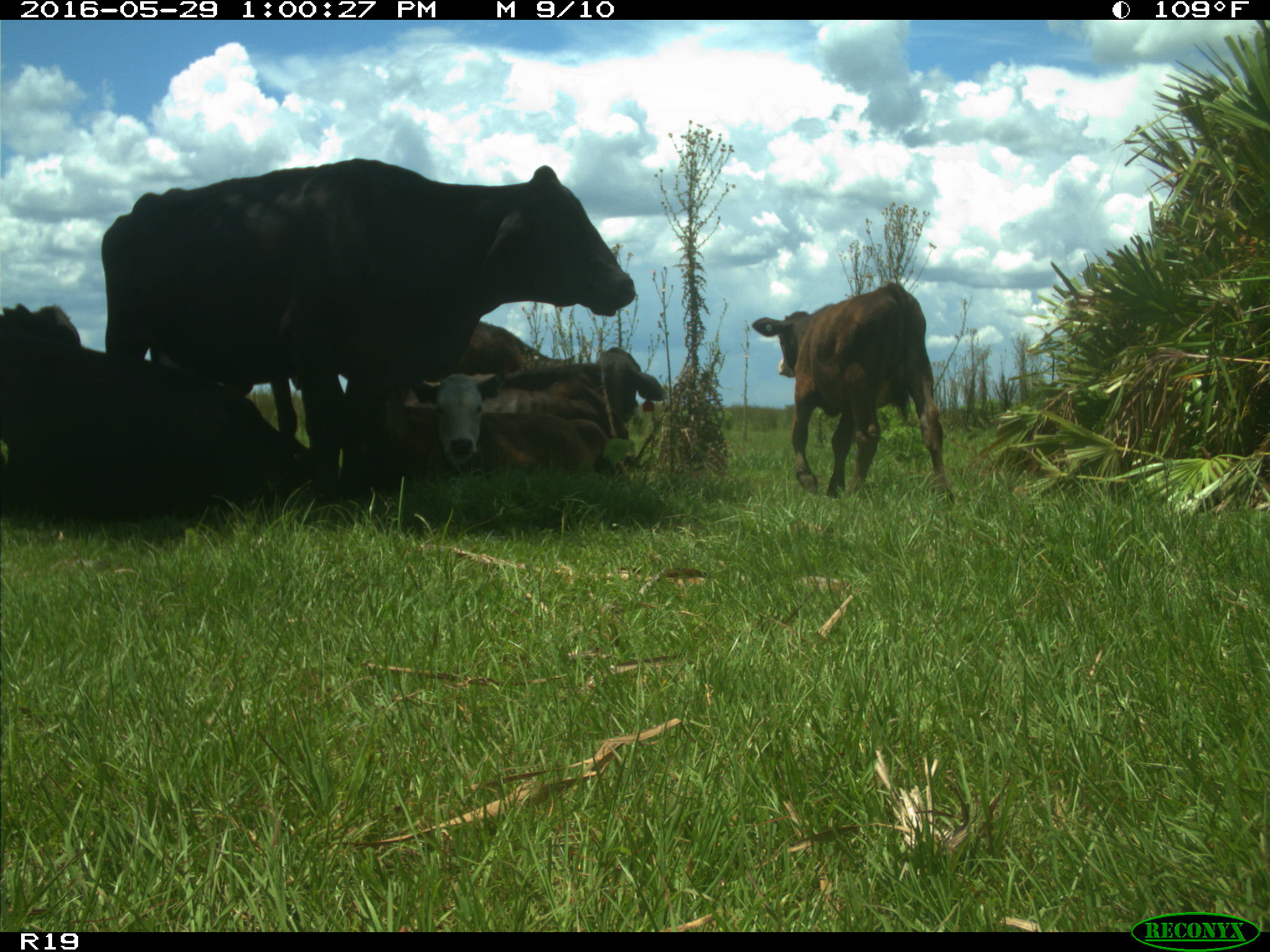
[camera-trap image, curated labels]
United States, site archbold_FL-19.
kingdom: Animalia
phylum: Chordata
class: Mammalia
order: Artiodactyla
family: Bovidae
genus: Bos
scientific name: Bos taurus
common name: domestic cow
Bos taurus (domestic cow).